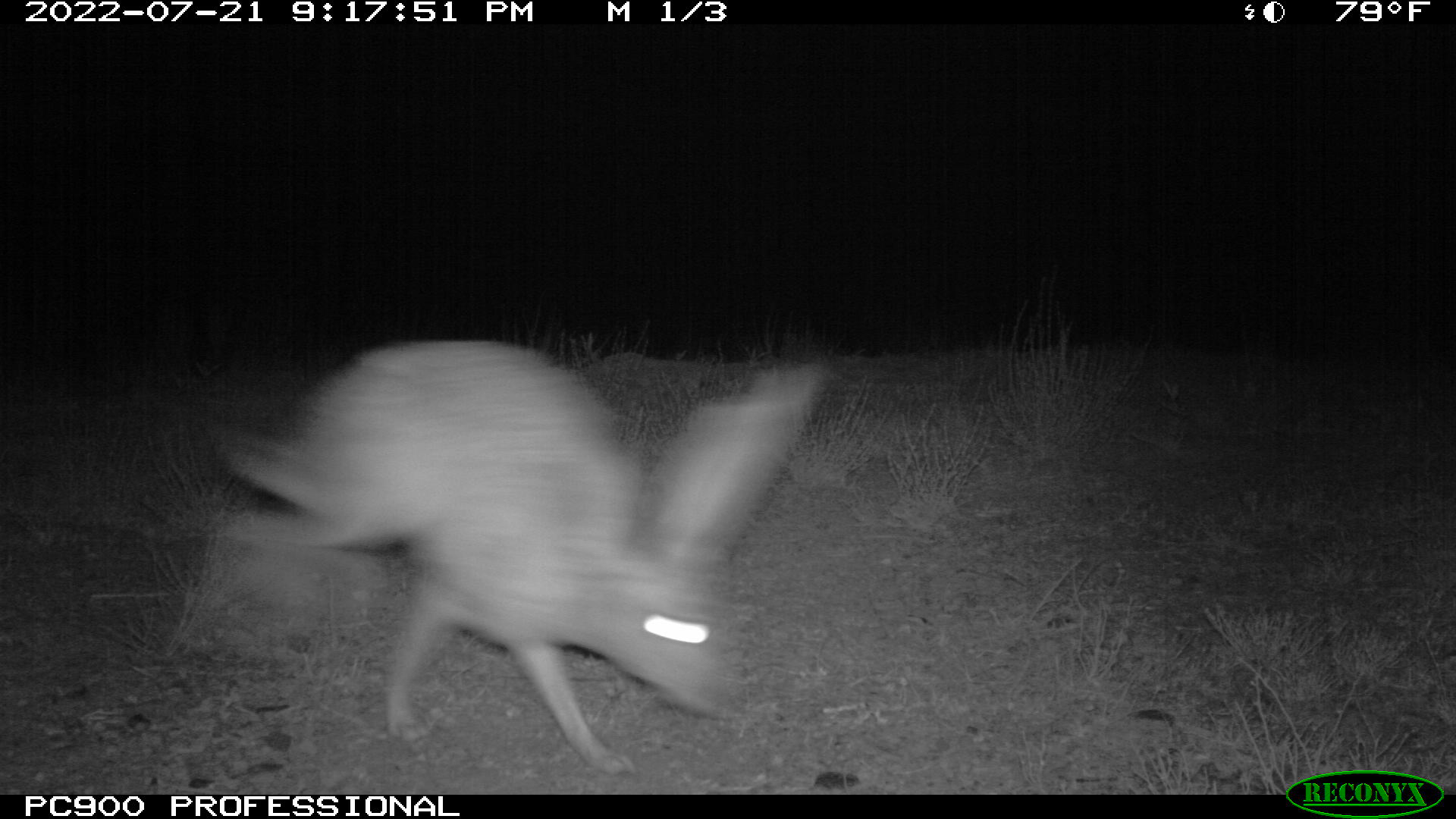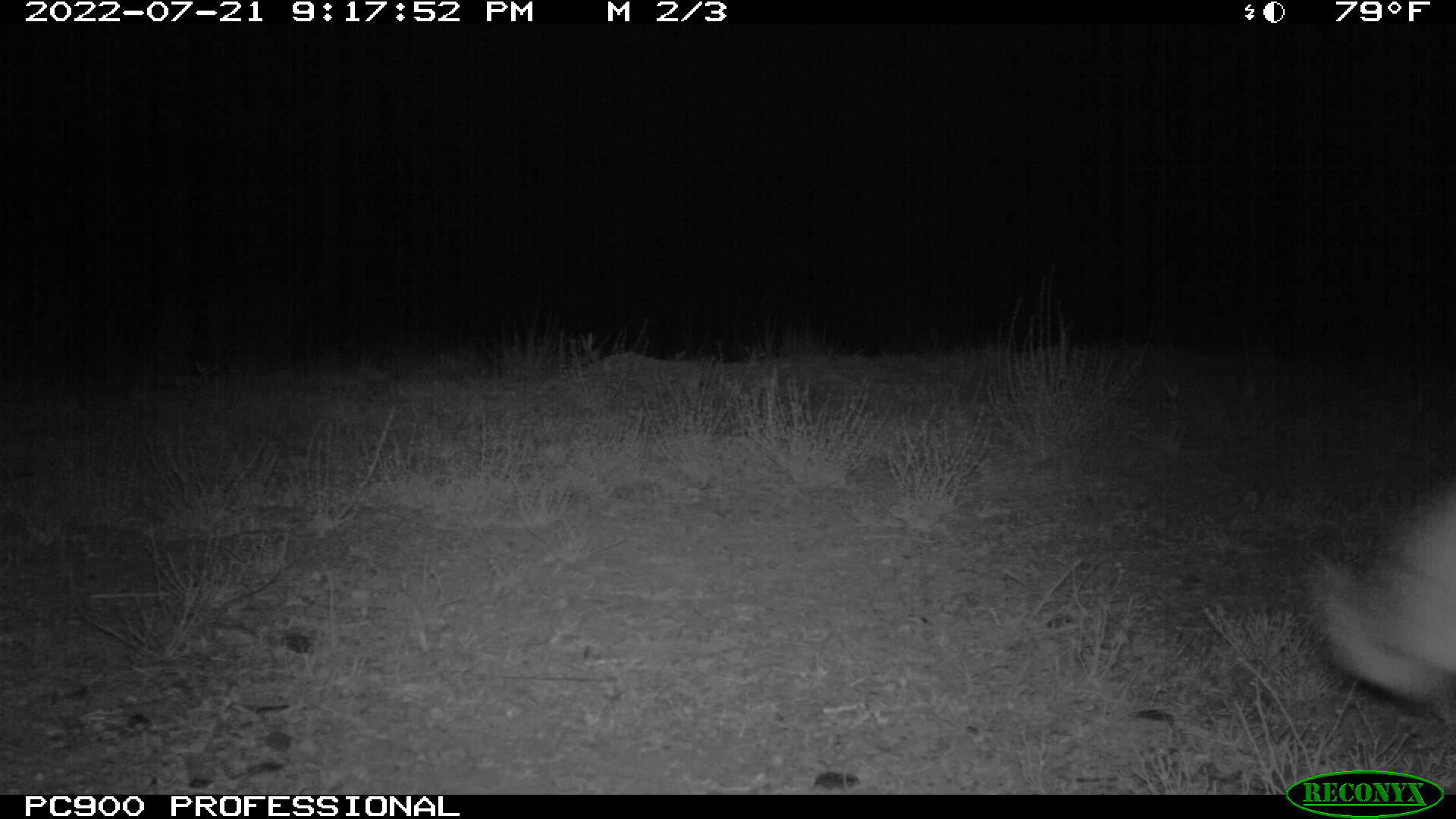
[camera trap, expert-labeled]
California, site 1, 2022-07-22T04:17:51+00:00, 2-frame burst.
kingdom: Animalia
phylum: Chordata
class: Mammalia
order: Lagomorpha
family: Leporidae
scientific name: Leporidae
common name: rabbit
Rabbit (Leporidae).